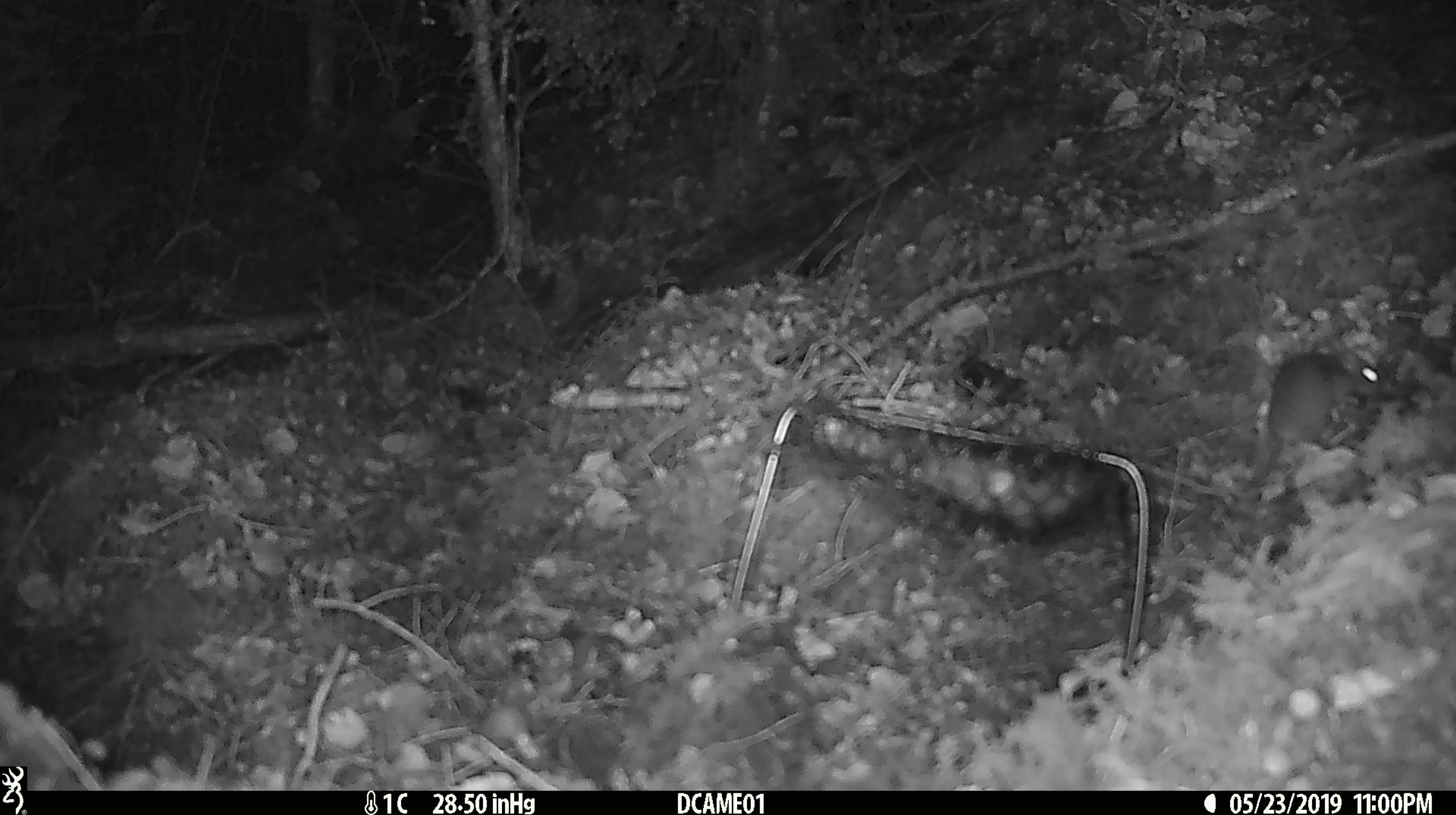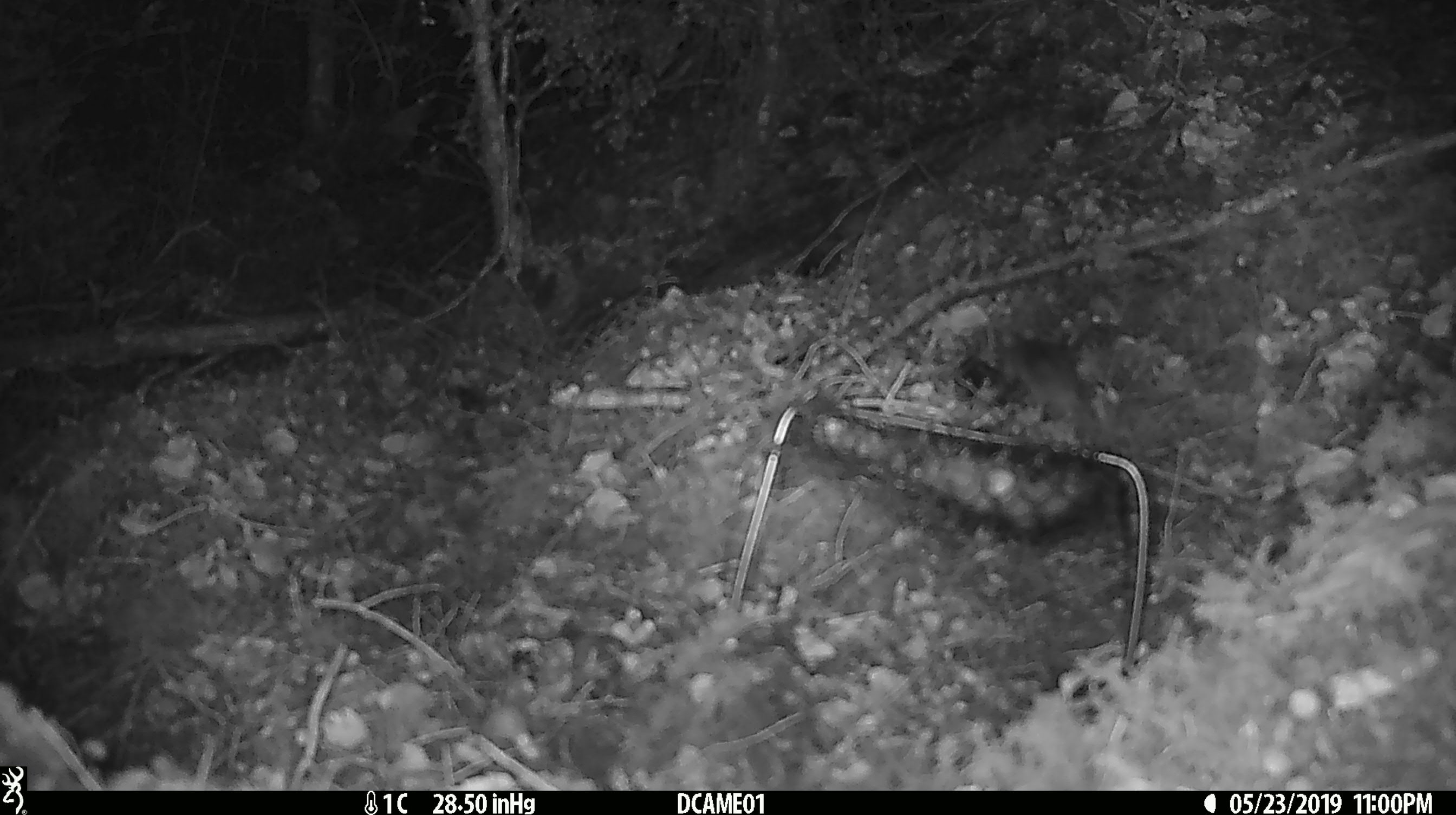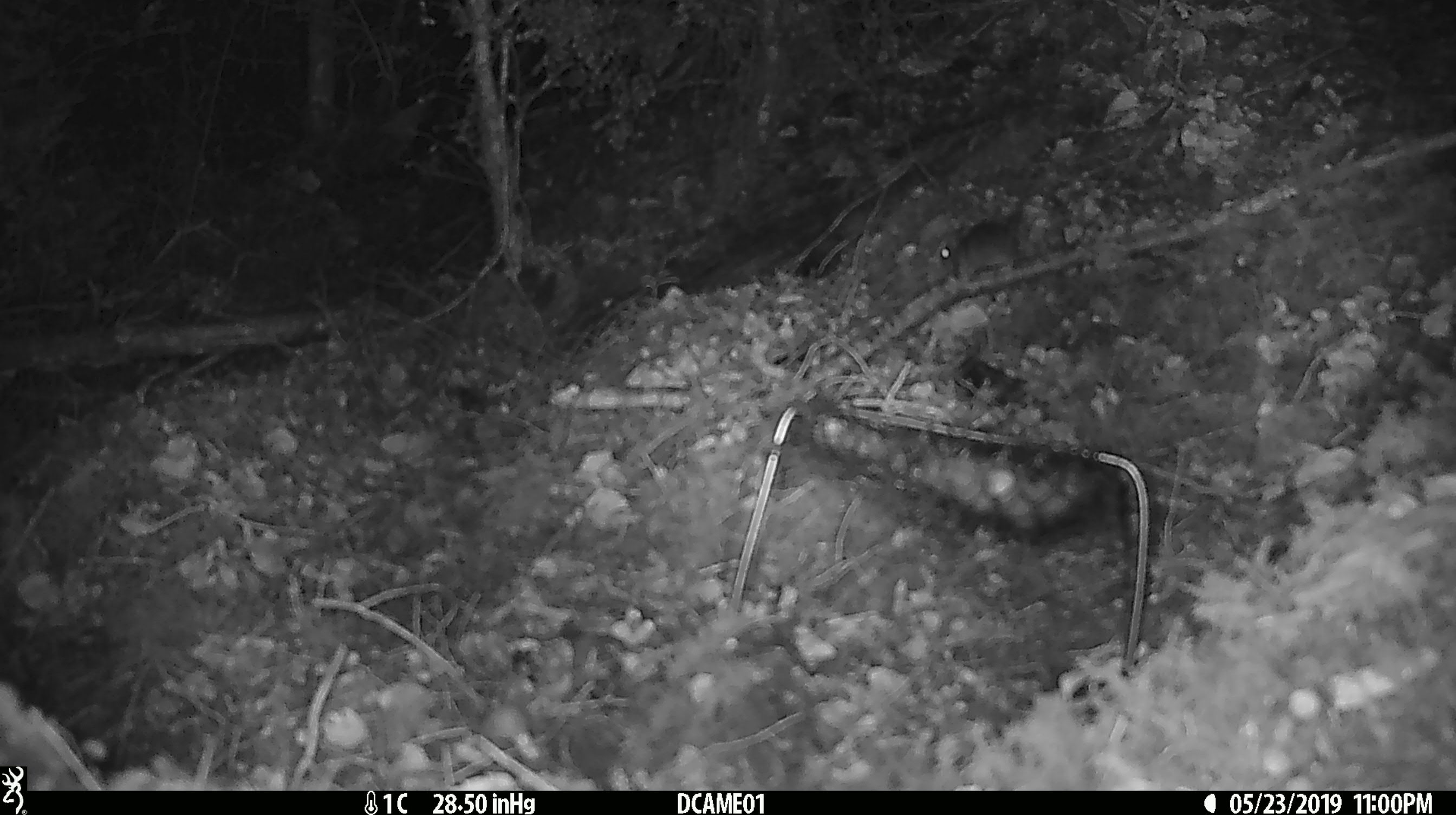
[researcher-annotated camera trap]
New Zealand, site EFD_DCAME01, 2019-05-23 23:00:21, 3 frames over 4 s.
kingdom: Animalia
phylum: Chordata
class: Mammalia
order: Rodentia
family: Muridae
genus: Mus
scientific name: Mus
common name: mouse